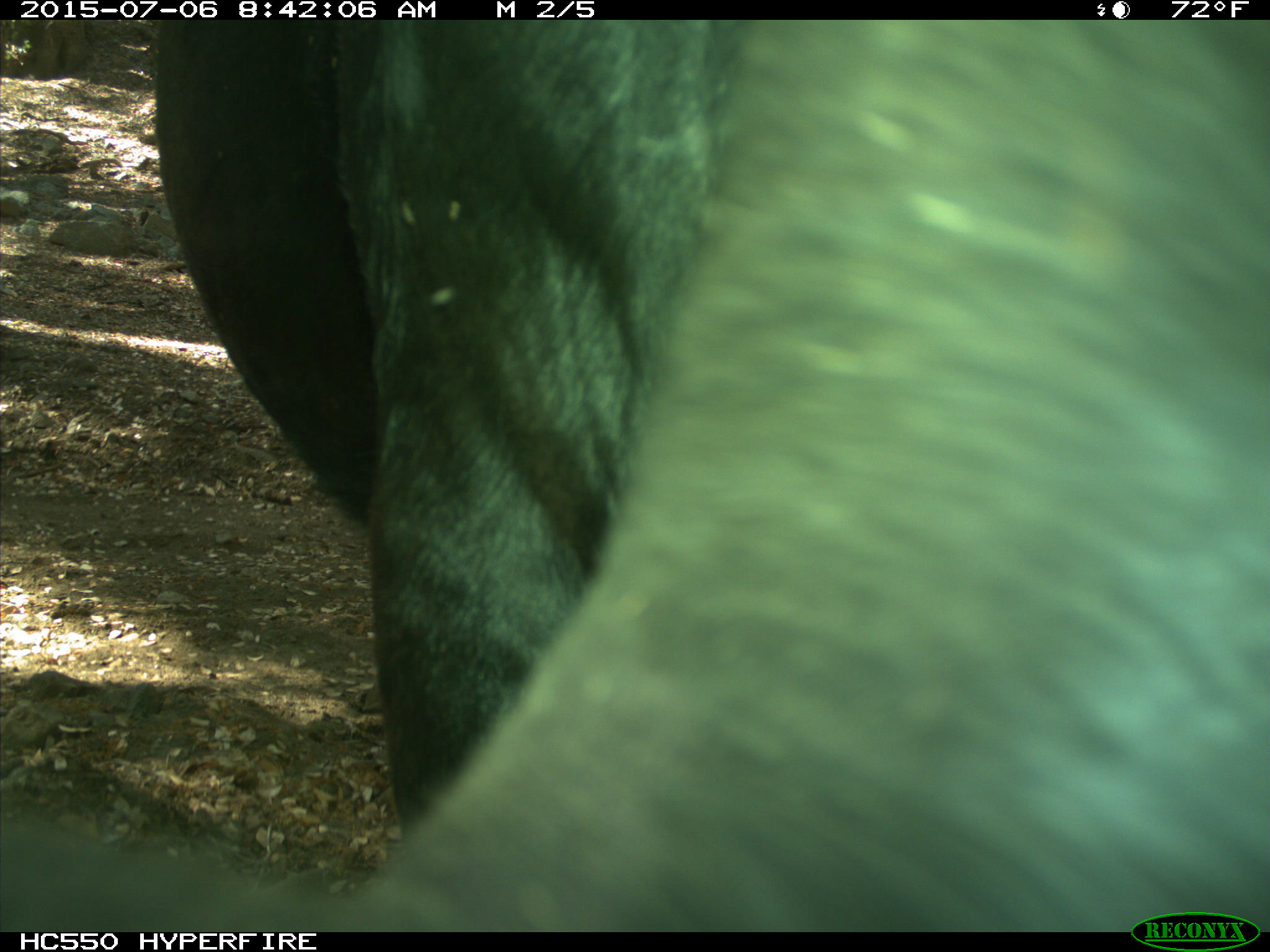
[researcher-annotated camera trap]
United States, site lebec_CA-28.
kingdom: Animalia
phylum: Chordata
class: Mammalia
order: Artiodactyla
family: Bovidae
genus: Bos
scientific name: Bos taurus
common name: domestic cow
Bos taurus (domestic cow).